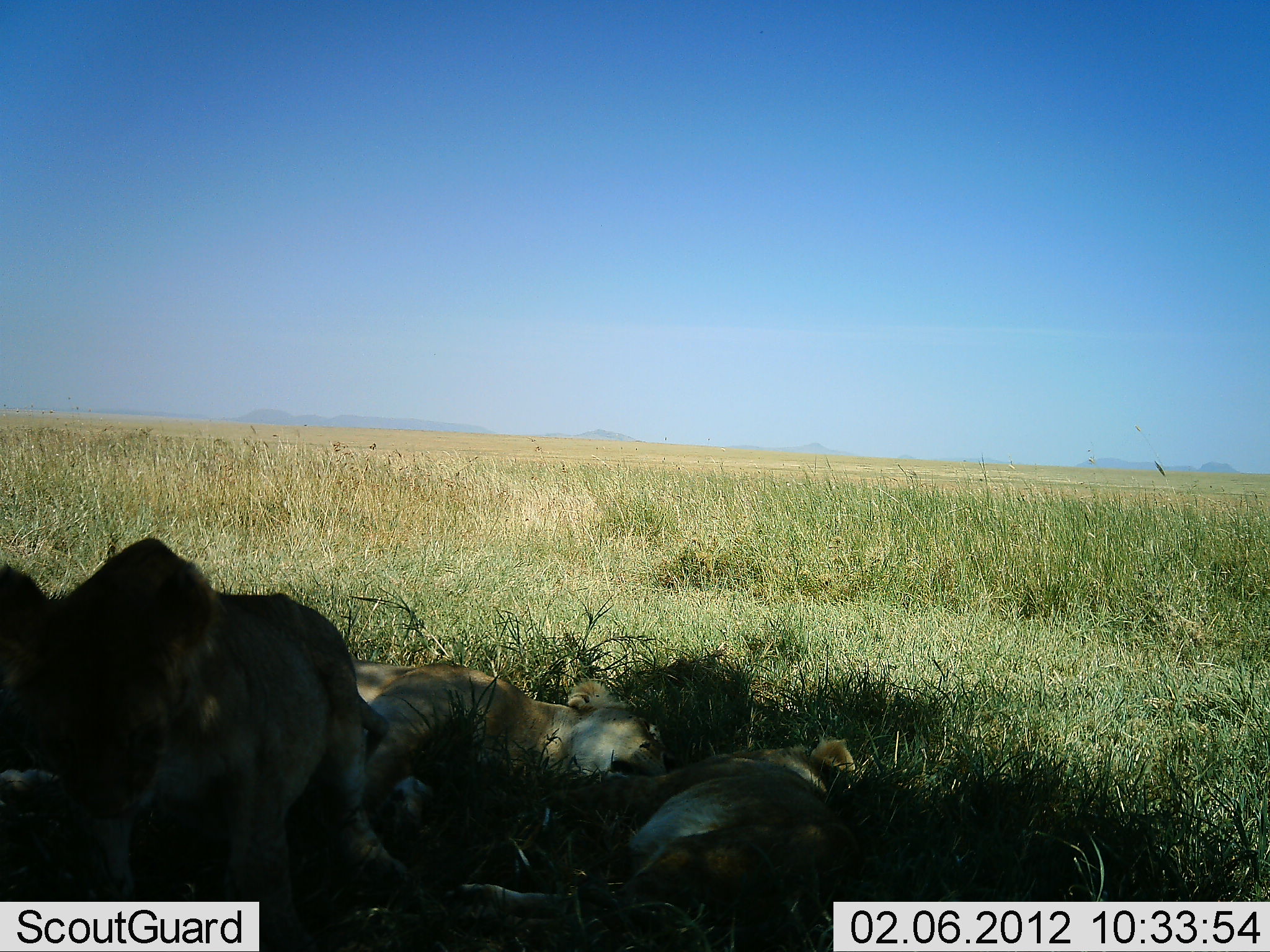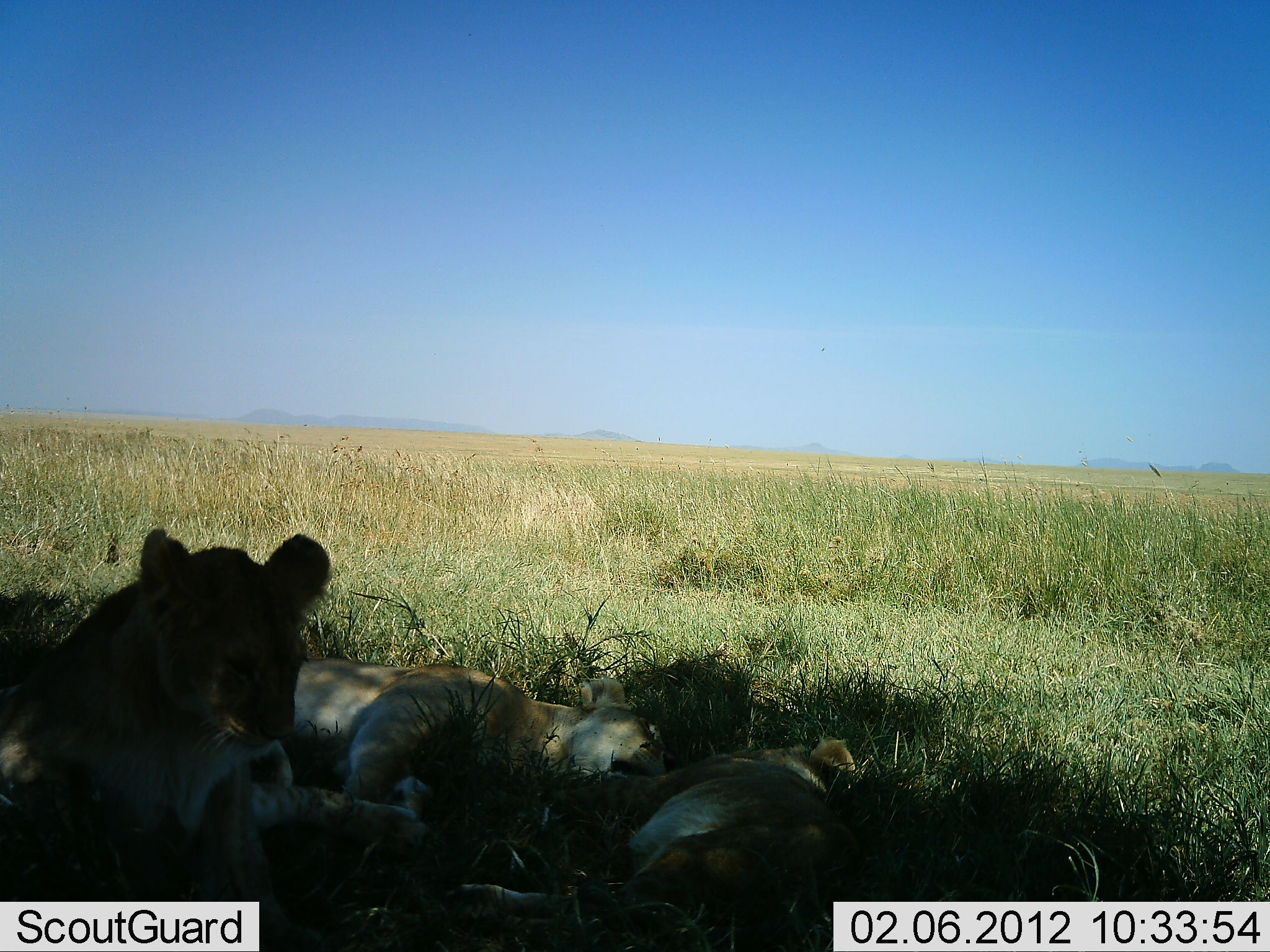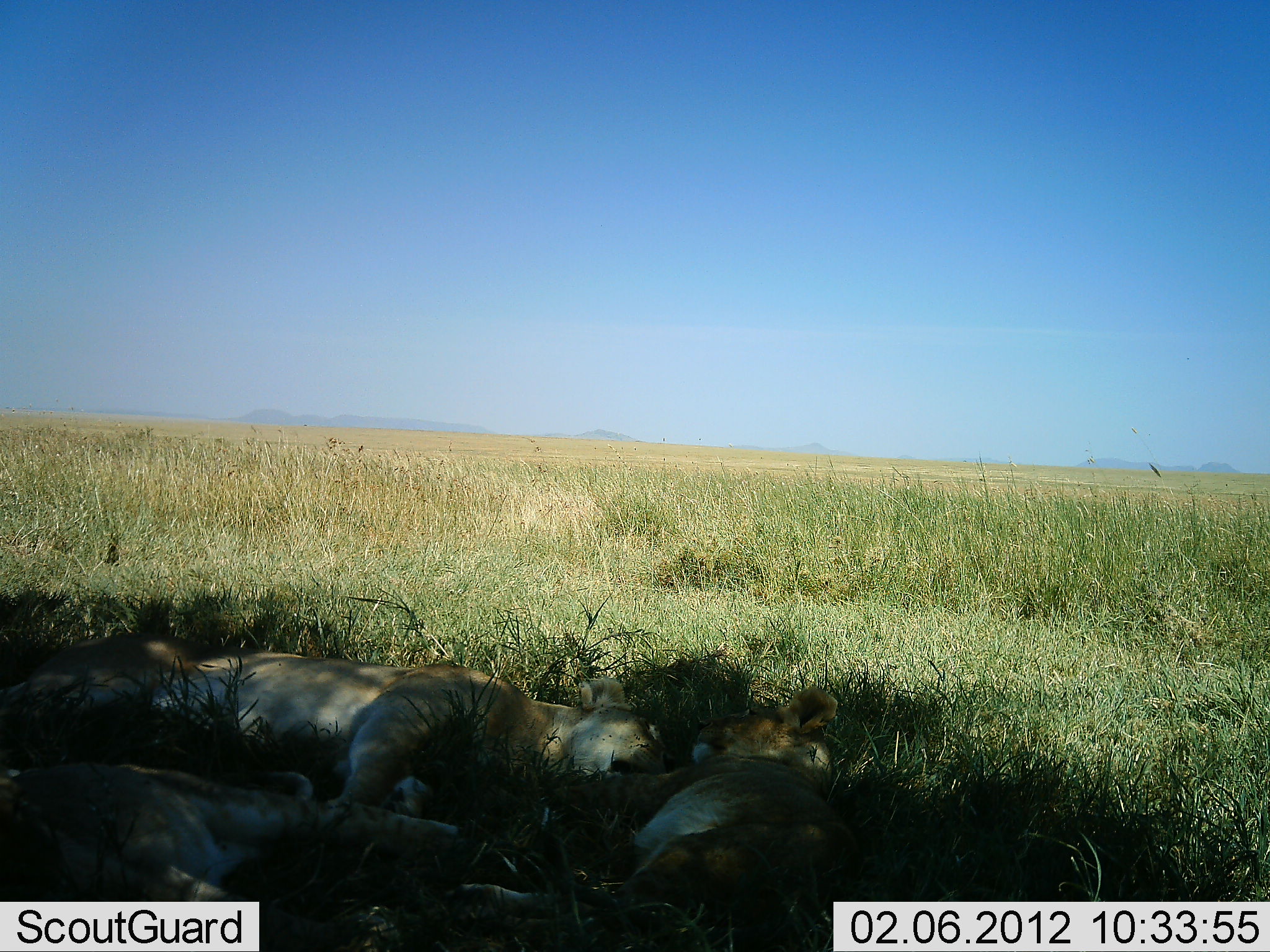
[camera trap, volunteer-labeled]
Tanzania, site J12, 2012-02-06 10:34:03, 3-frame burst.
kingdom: Animalia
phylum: Chordata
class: Mammalia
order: Carnivora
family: Felidae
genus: Panthera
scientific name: Panthera leo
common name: lion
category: lionfemale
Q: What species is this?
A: Lionfemale (lion) (Panthera leo).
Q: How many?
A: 3.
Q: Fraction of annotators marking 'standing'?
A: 0%.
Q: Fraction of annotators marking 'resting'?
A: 100%.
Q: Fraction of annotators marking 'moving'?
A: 7%.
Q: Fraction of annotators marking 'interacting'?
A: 0%.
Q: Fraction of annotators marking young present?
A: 37%.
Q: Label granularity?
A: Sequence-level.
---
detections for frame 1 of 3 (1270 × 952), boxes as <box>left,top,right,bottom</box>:
animal: <box>1,534,408,950</box>; <box>431,734,873,951</box>; <box>347,654,673,877</box>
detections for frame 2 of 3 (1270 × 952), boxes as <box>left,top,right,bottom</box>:
animal: <box>0,526,418,950</box>; <box>431,734,873,951</box>; <box>284,658,673,877</box>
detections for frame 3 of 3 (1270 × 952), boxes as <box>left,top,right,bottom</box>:
animal: <box>140,625,671,894</box>; <box>0,691,466,952</box>; <box>461,687,849,952</box>